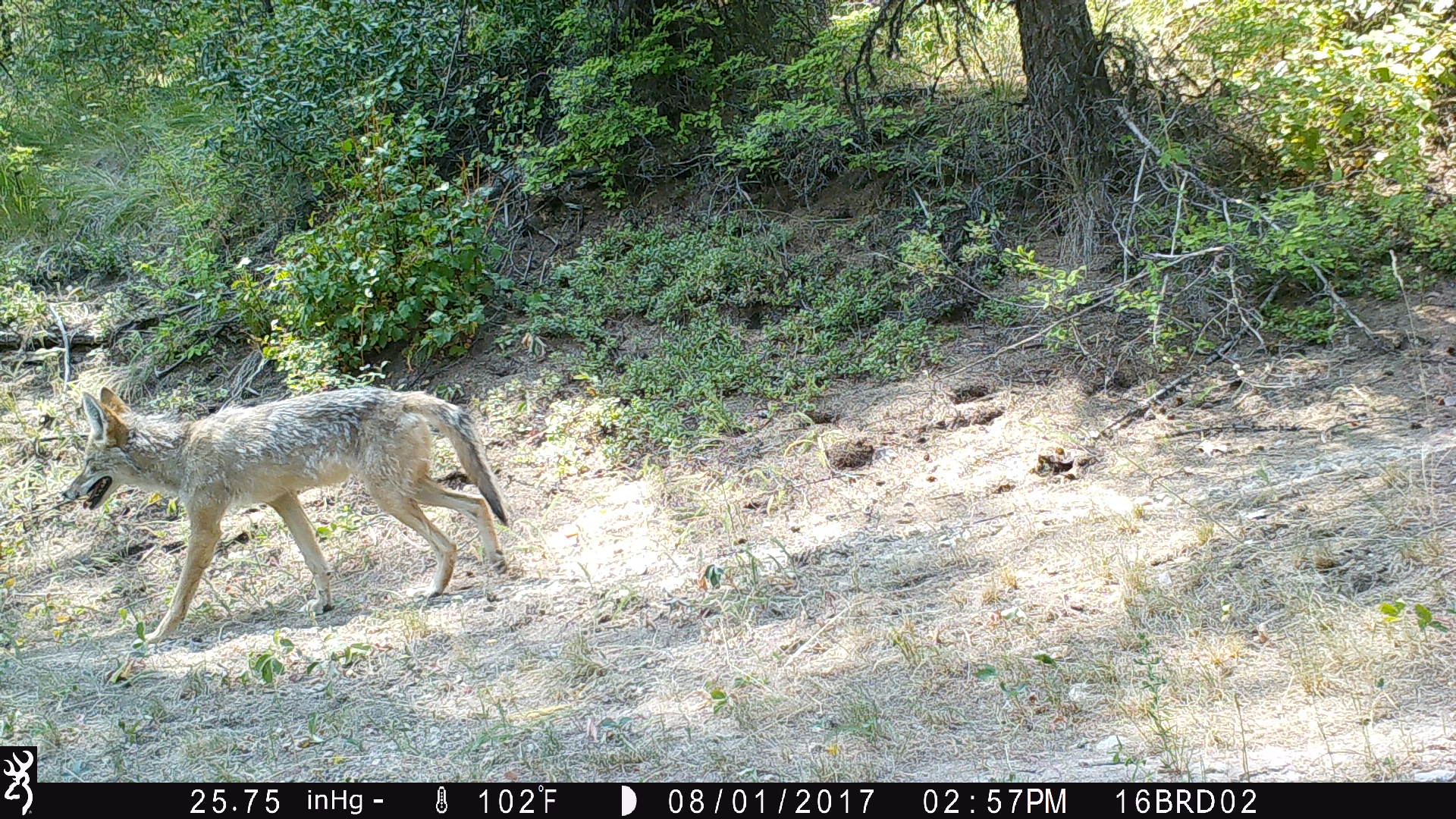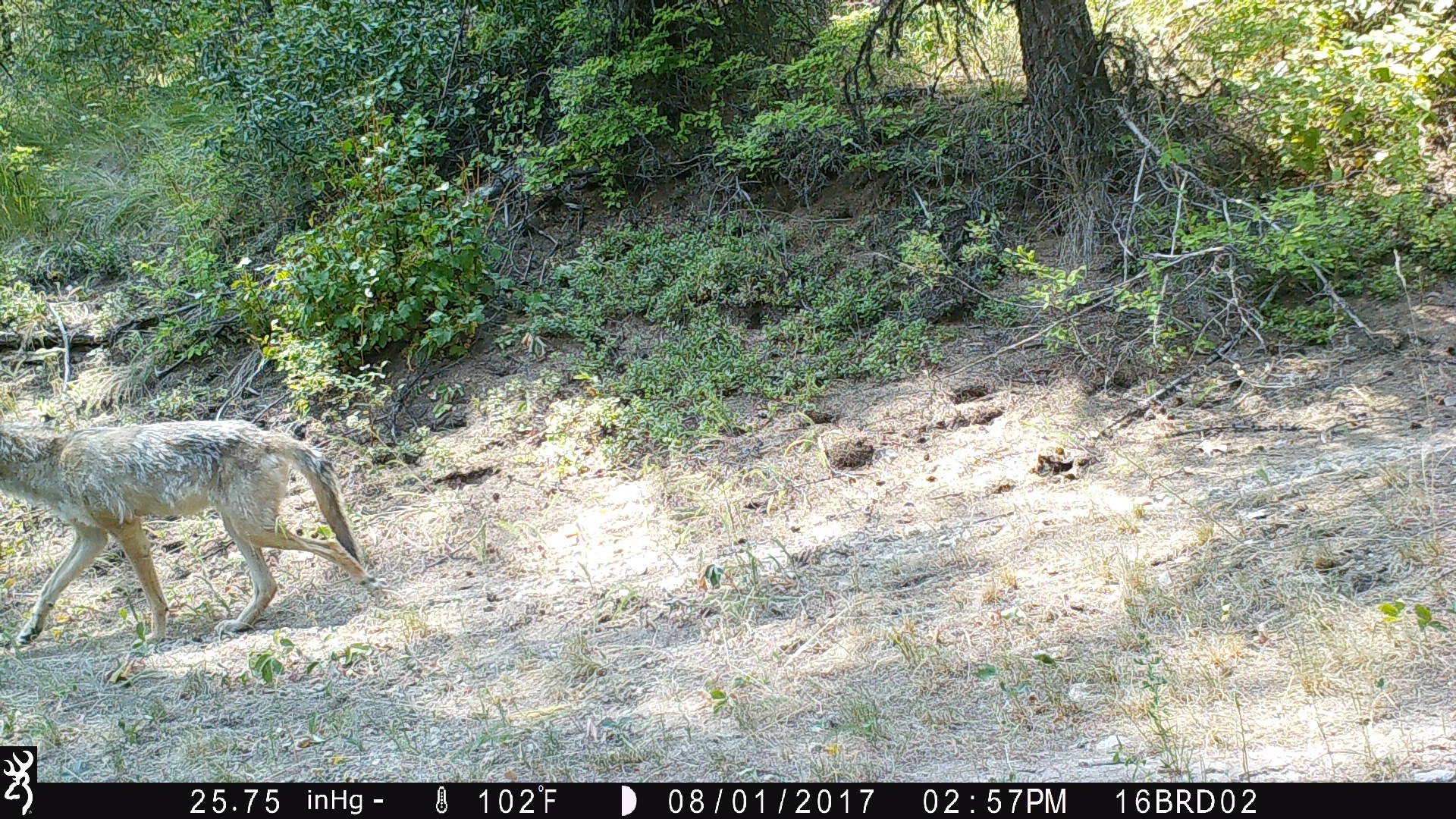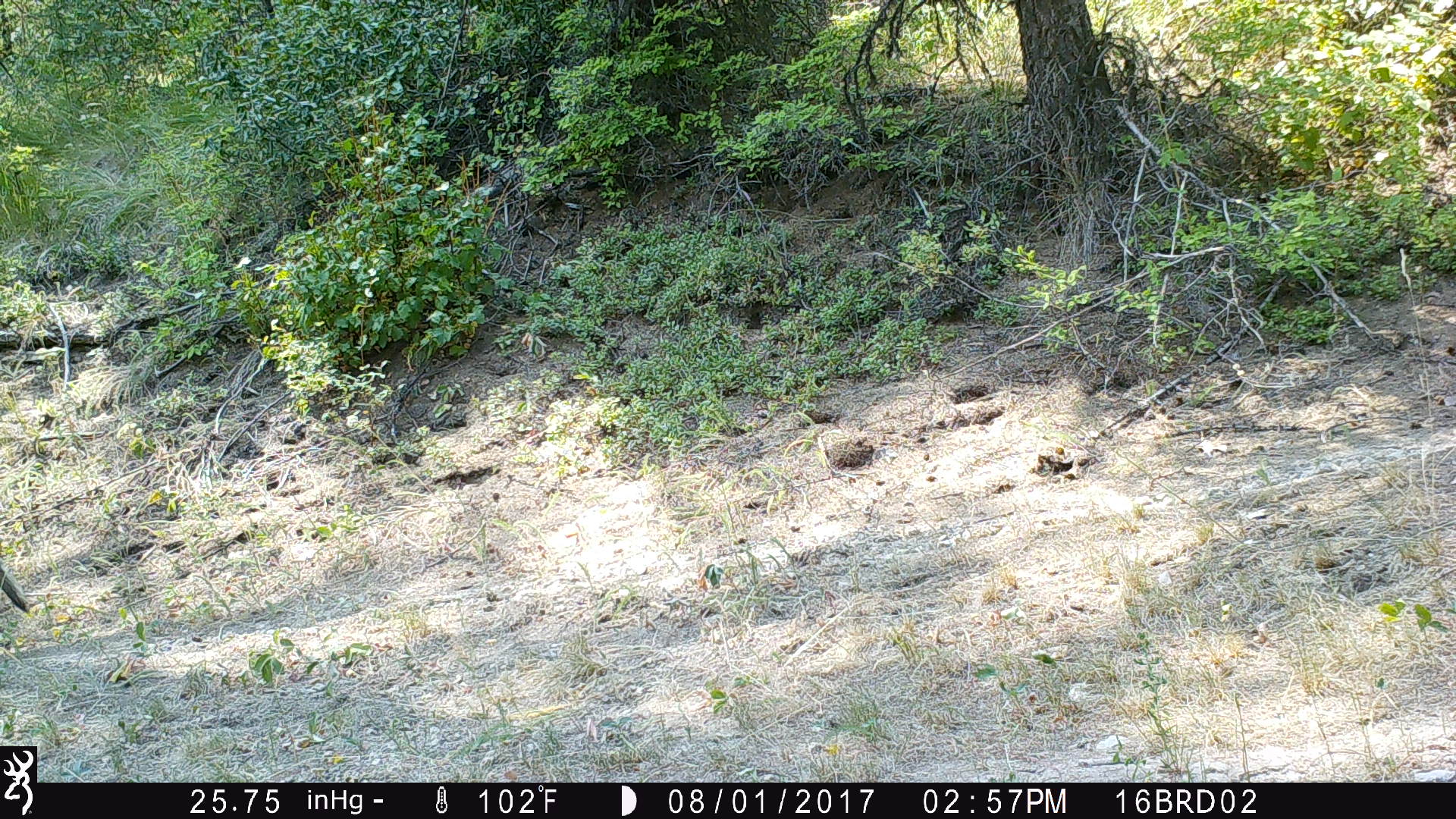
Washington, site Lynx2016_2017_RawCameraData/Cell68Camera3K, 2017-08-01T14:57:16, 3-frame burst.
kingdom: Animalia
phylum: Chordata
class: Mammalia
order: Carnivora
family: Canidae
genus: Canis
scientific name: Canis latrans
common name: coyote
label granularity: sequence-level